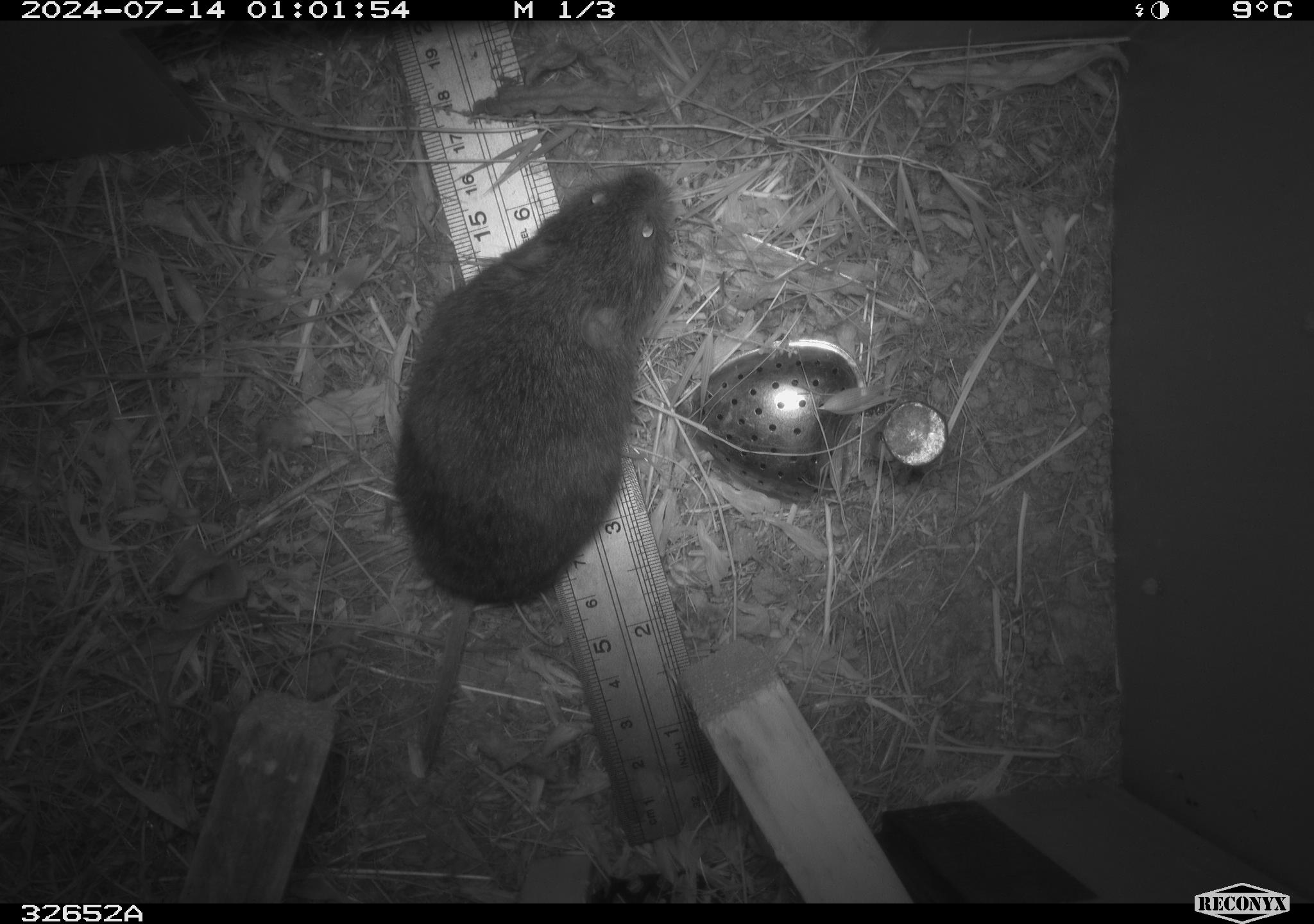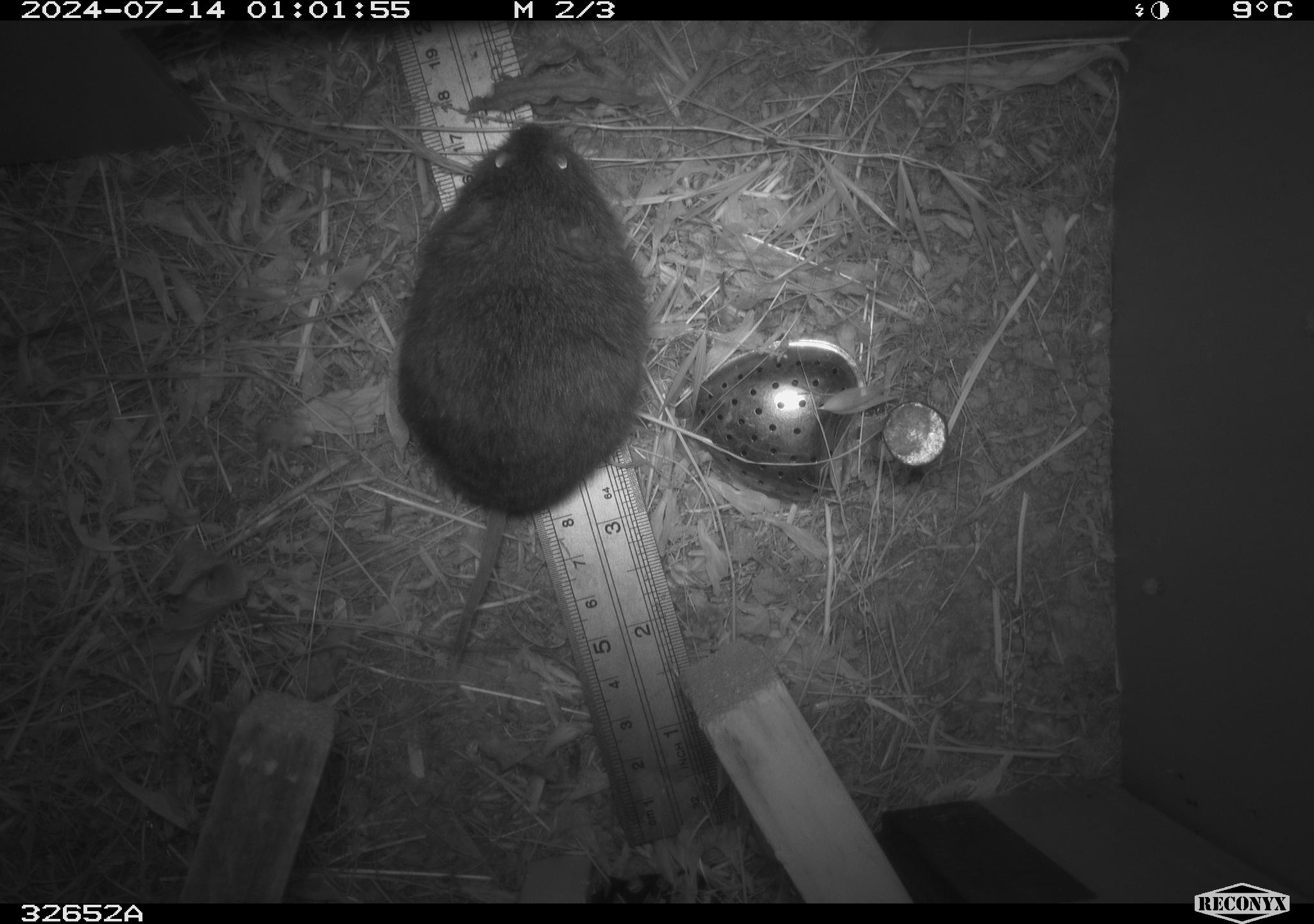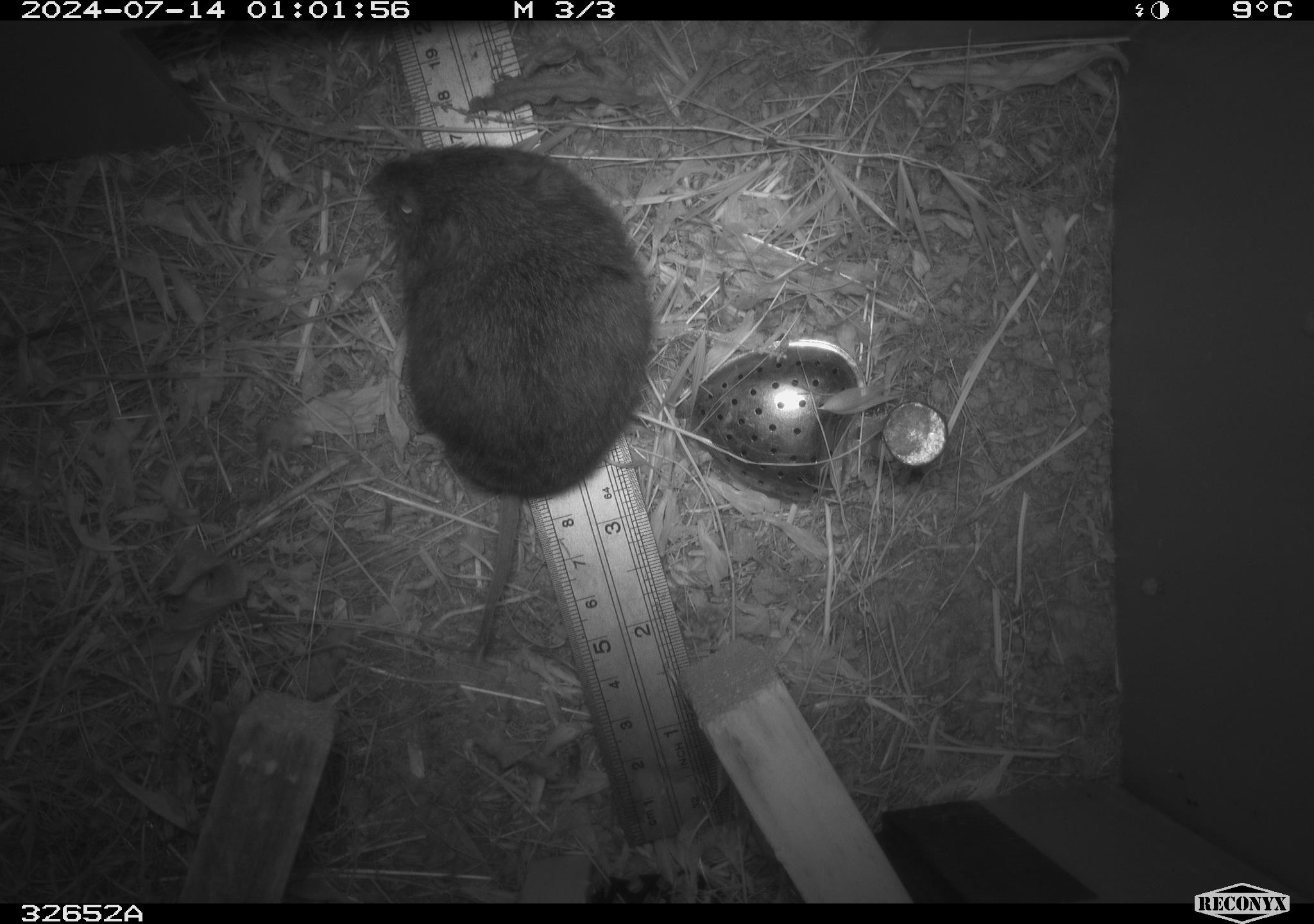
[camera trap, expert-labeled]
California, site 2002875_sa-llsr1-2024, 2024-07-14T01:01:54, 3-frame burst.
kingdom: Animalia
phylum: Chordata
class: Mammalia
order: Rodentia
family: Cricetidae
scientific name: Arvicolinae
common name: voles, lemmings, and muskrats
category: arvicolinae subfamily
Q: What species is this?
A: Arvicolinae subfamily (voles, lemmings, and muskrats) (Arvicolinae).